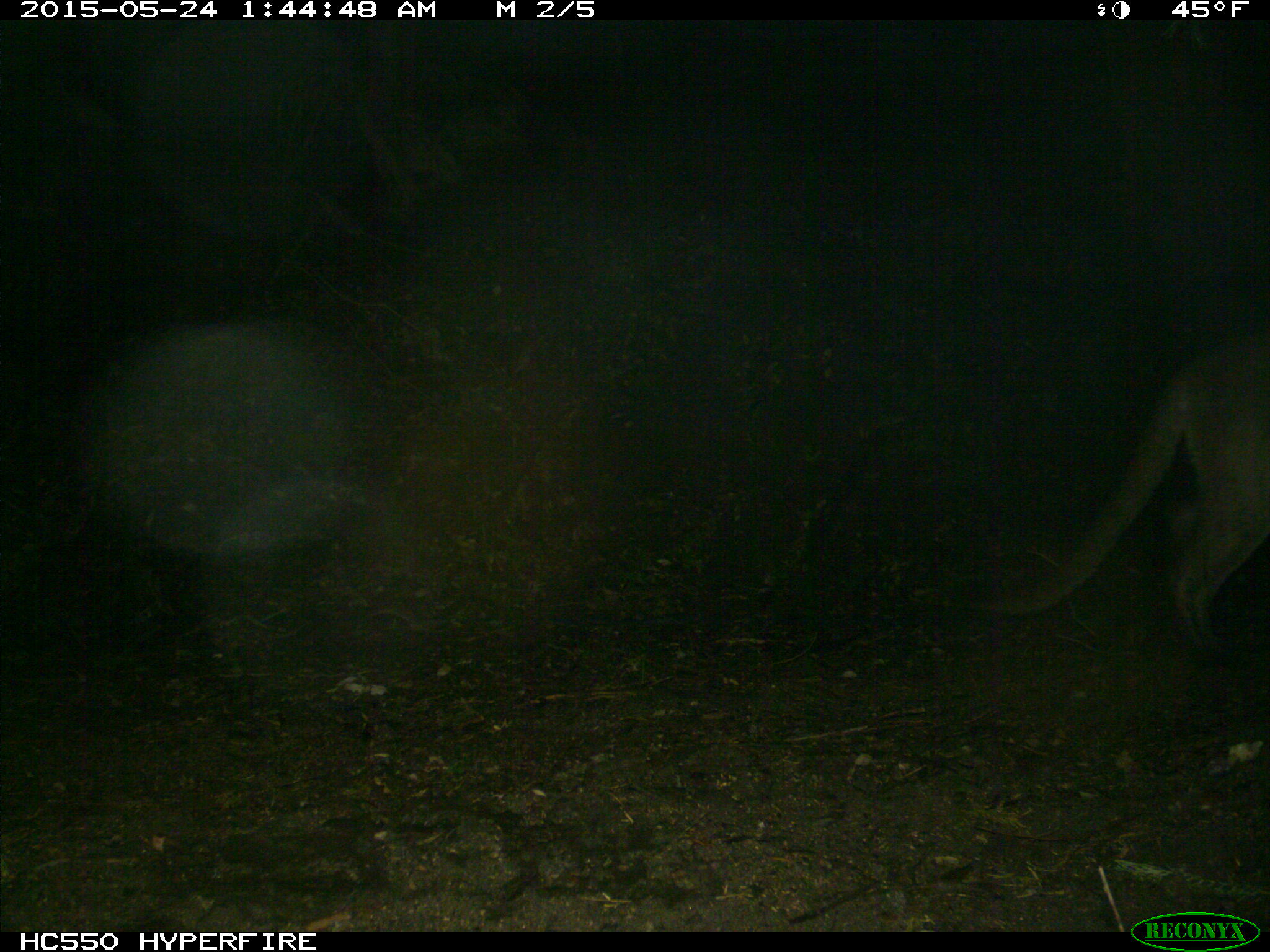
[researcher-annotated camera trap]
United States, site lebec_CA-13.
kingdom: Animalia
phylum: Chordata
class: Mammalia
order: Carnivora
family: Felidae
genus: Puma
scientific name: Puma concolor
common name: mountain lion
Puma concolor (mountain lion).